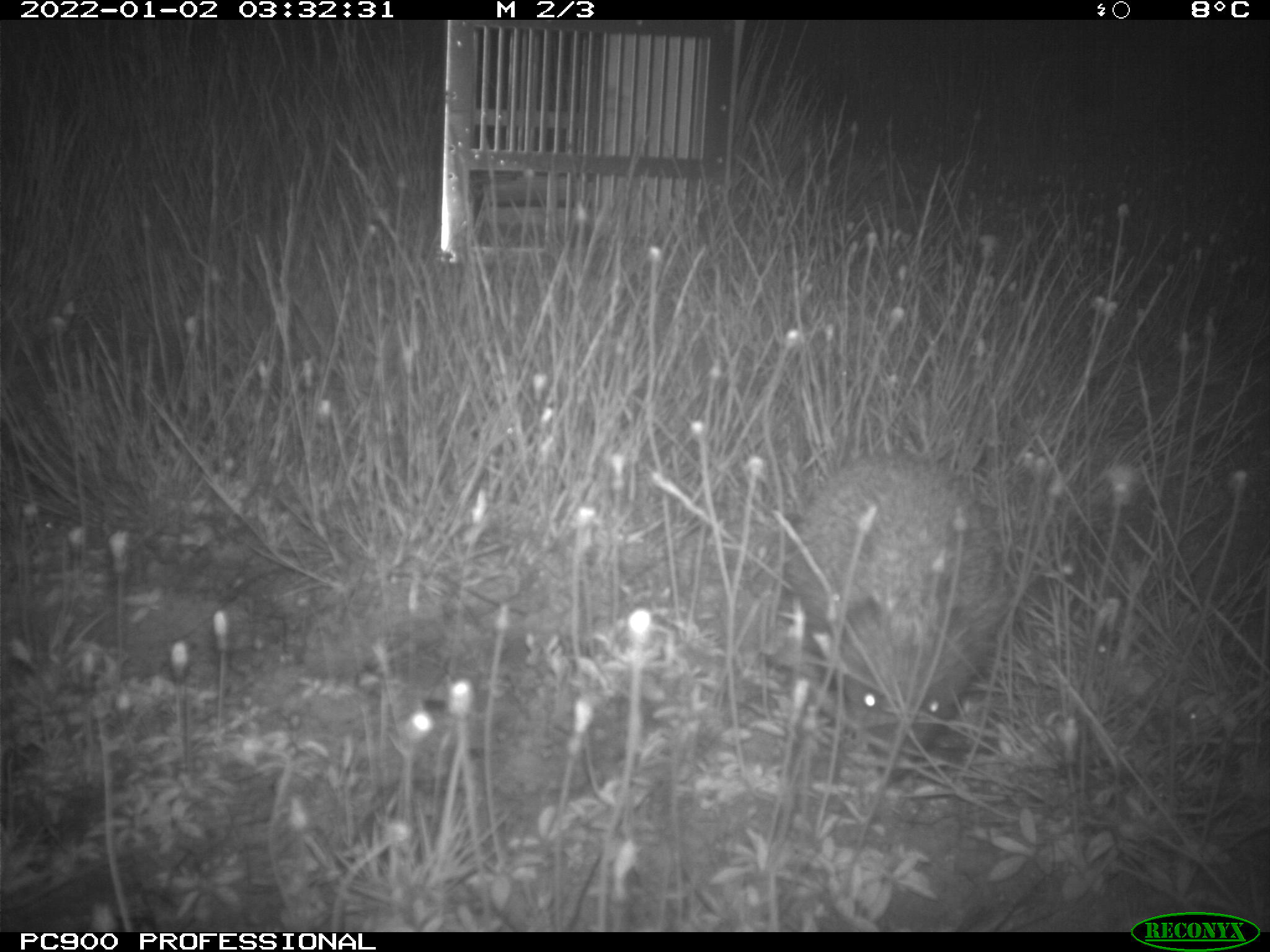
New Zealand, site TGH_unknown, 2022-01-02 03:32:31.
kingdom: Animalia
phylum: Chordata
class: Mammalia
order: Eulipotyphla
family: Erinaceidae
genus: Erinaceus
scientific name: Erinaceus europaeus europaeus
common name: european hedgehog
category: hedgehog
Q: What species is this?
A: Hedgehog (european hedgehog) (Erinaceus europaeus europaeus).